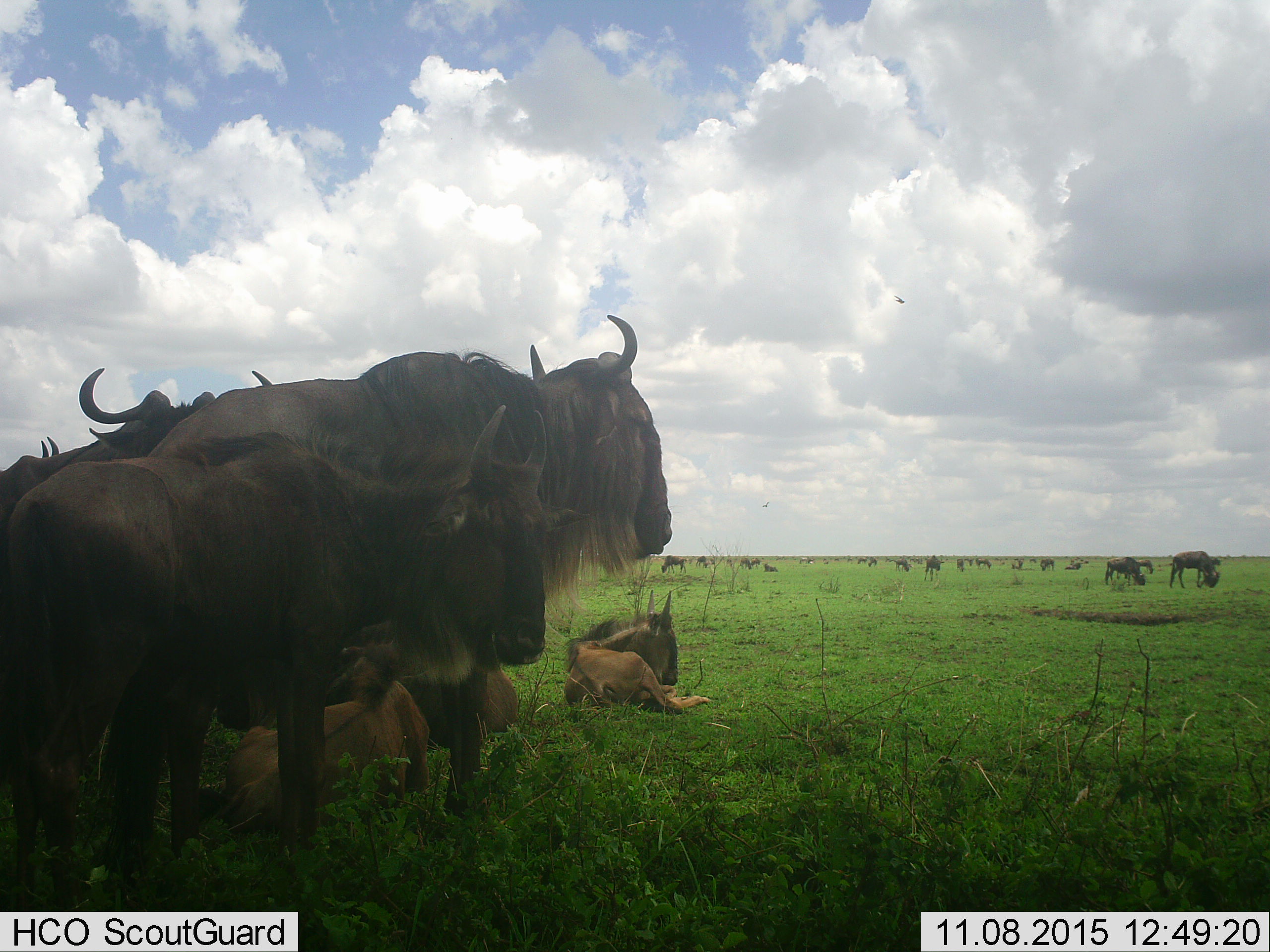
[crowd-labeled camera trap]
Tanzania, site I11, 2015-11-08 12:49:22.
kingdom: Animalia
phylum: Chordata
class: Mammalia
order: Artiodactyla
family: Bovidae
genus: Connochaetes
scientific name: Connochaetes taurinus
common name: blue wildebeest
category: wildebeest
Wildebeest (blue wildebeest) (Connochaetes taurinus), count 11-50. Behavior (volunteer vote fractions): standing 89%, resting 78%, moving 67%, interacting 22%. Young present (vote fraction): 22%. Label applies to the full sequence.